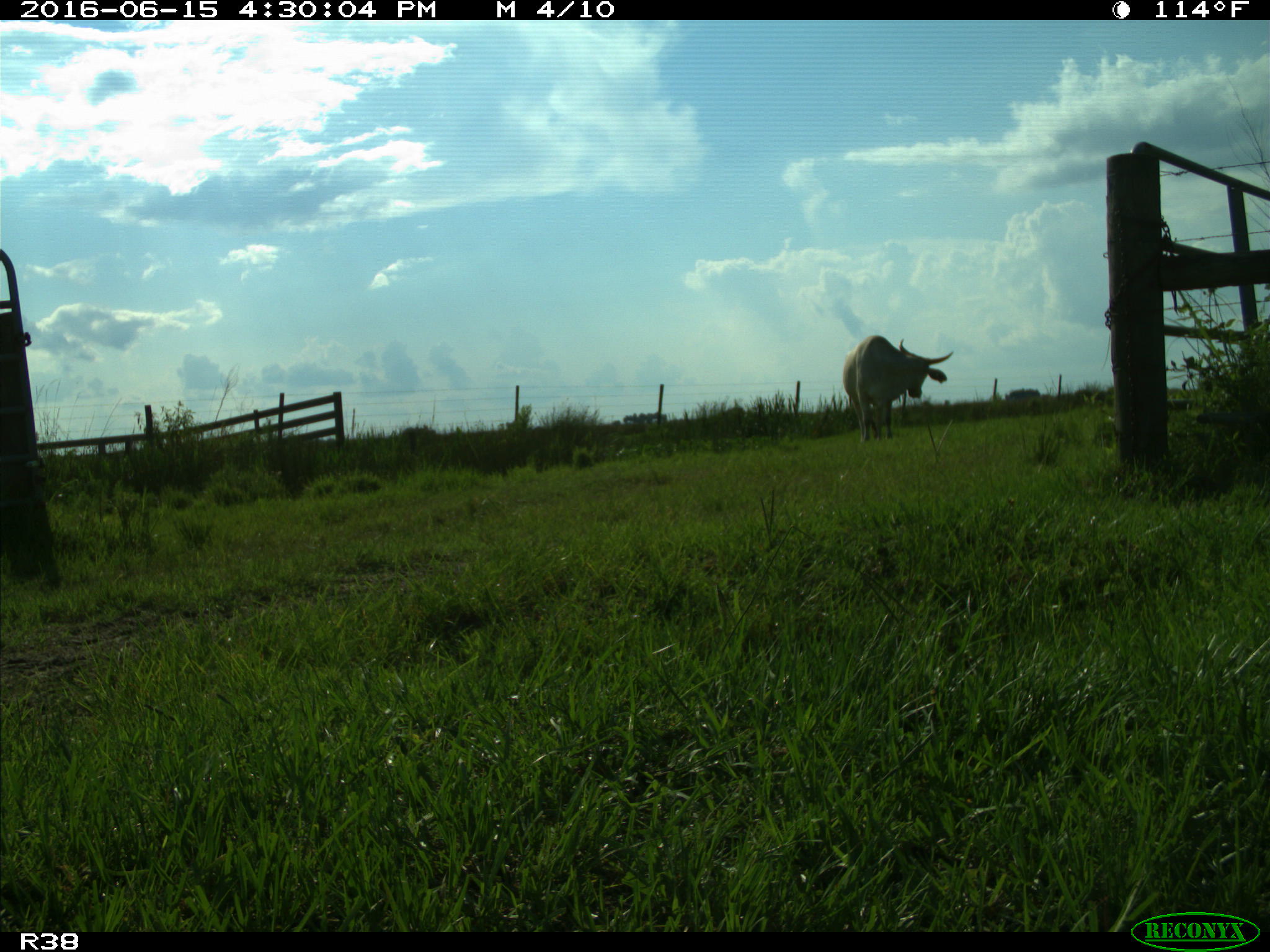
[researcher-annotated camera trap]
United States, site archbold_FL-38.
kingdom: Animalia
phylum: Chordata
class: Mammalia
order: Artiodactyla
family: Bovidae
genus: Bos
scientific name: Bos taurus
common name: domestic cow